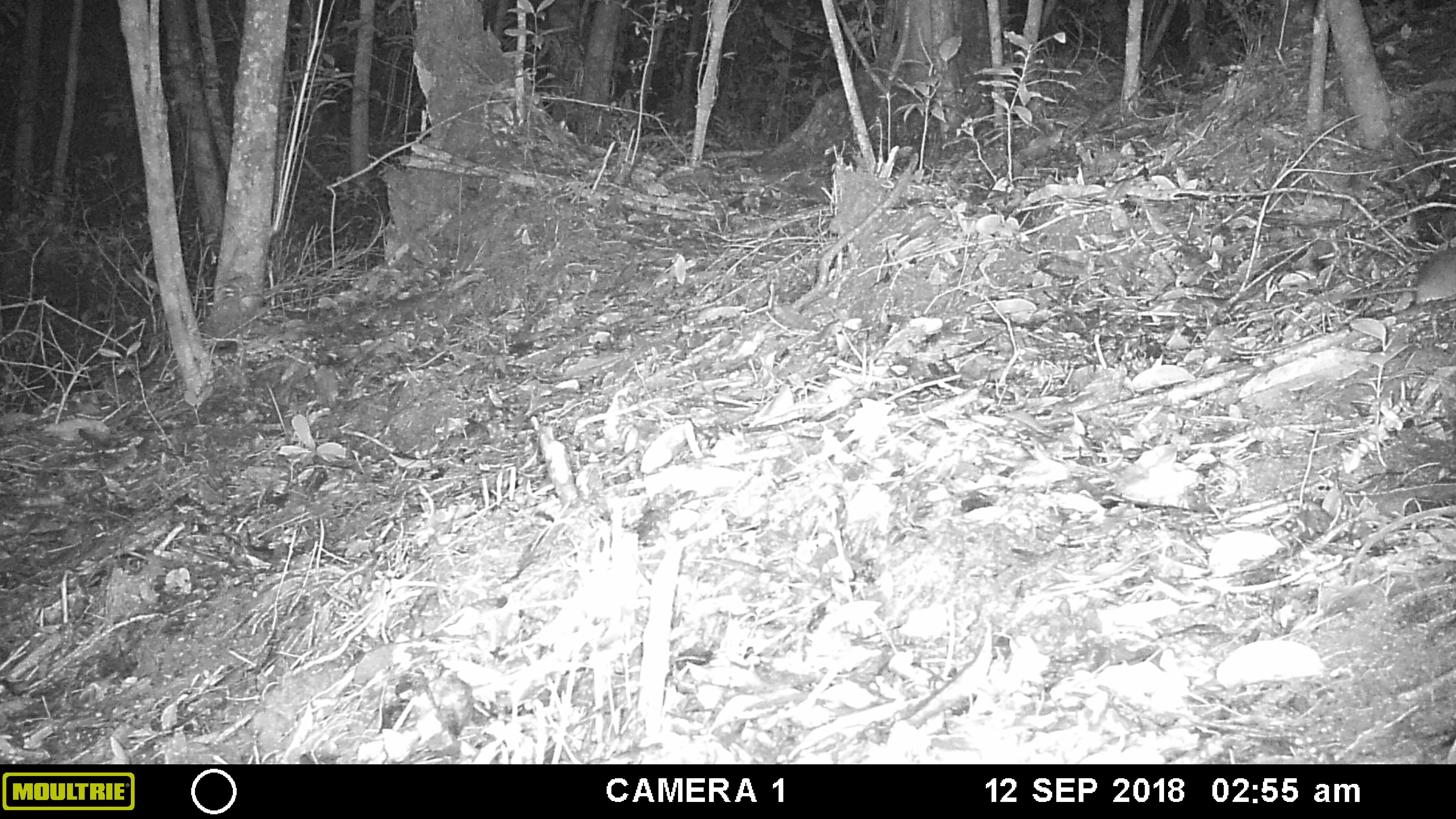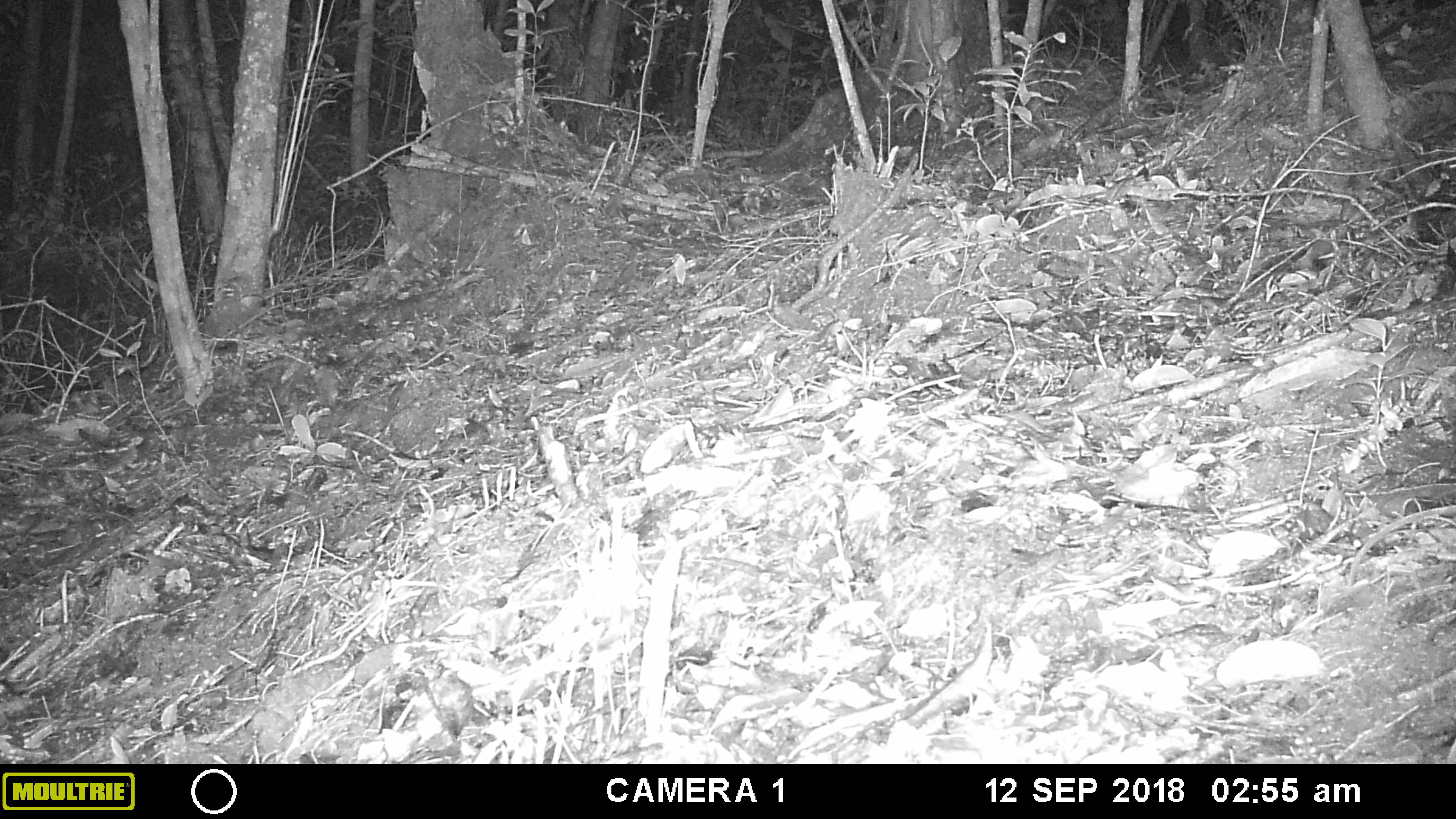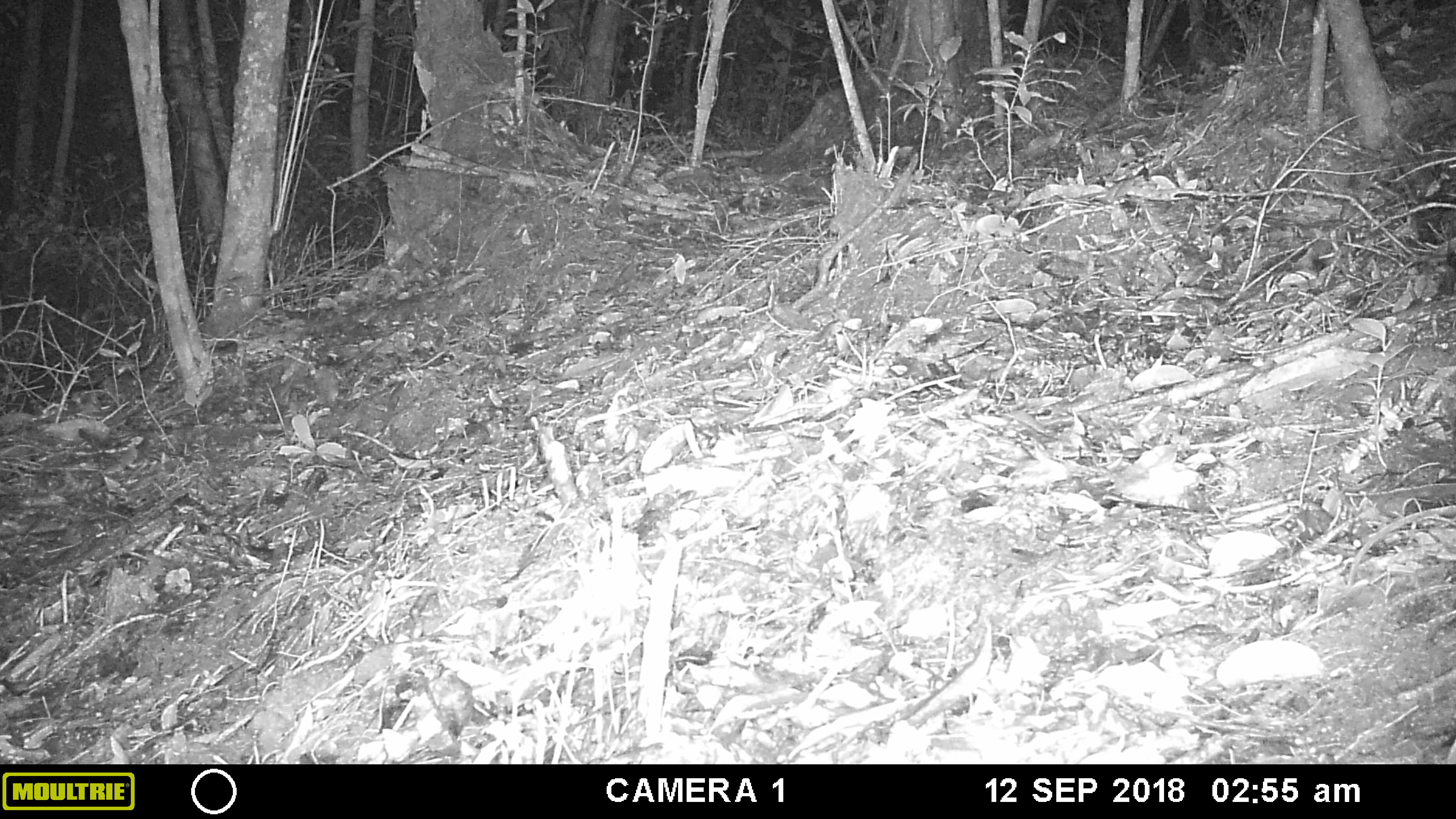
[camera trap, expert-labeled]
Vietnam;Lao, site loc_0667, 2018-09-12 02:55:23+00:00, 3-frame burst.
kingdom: Animalia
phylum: Chordata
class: Mammalia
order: Rodentia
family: Muridae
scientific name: Muridae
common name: old-world mice and rats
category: unidentified murid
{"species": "unidentified murid (old-world mice and rats) (Muridae)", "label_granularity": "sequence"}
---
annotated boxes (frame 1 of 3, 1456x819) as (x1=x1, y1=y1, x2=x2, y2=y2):
unidentified murid: (x1=1323, y1=248, x2=1455, y2=304)